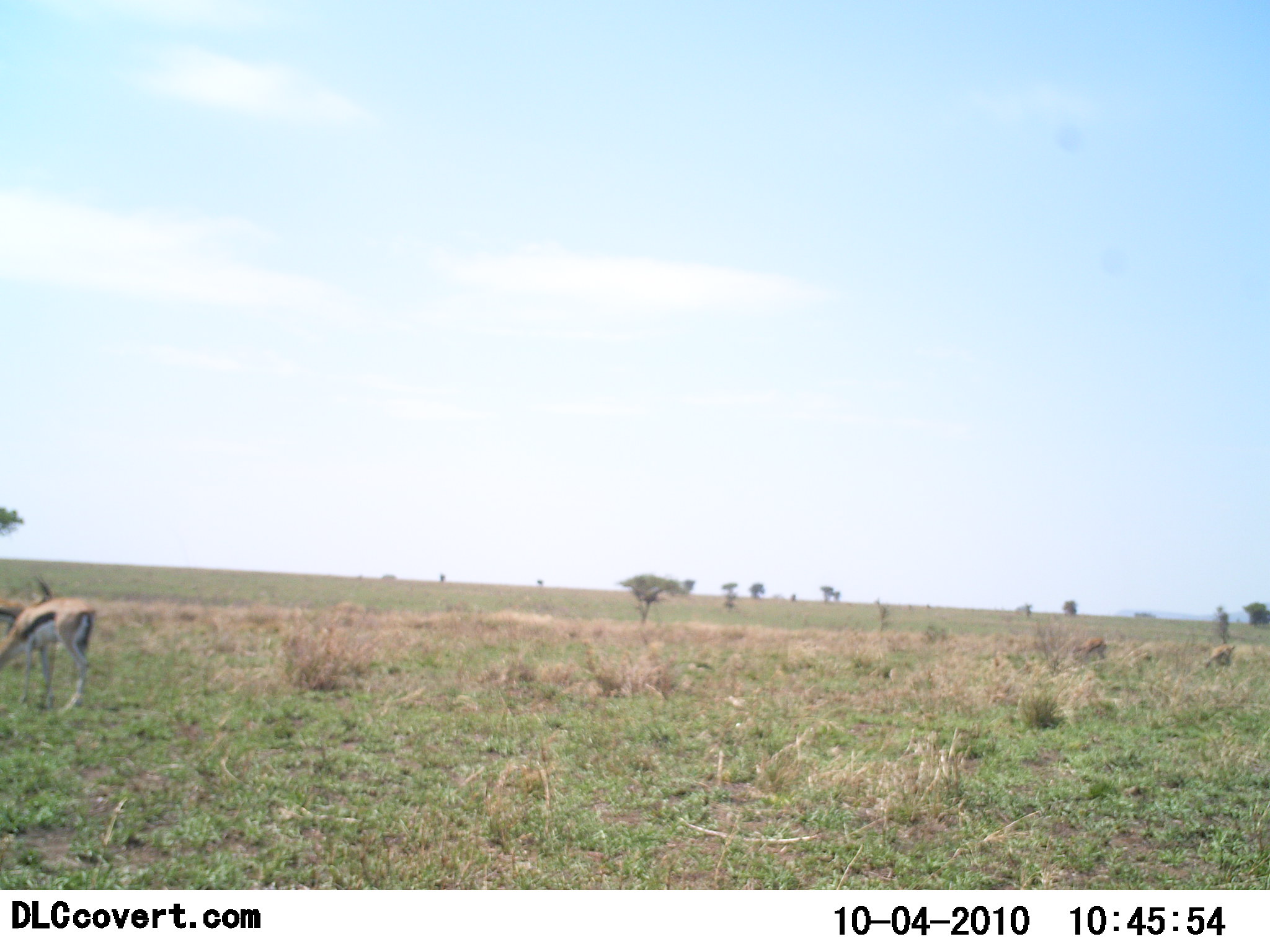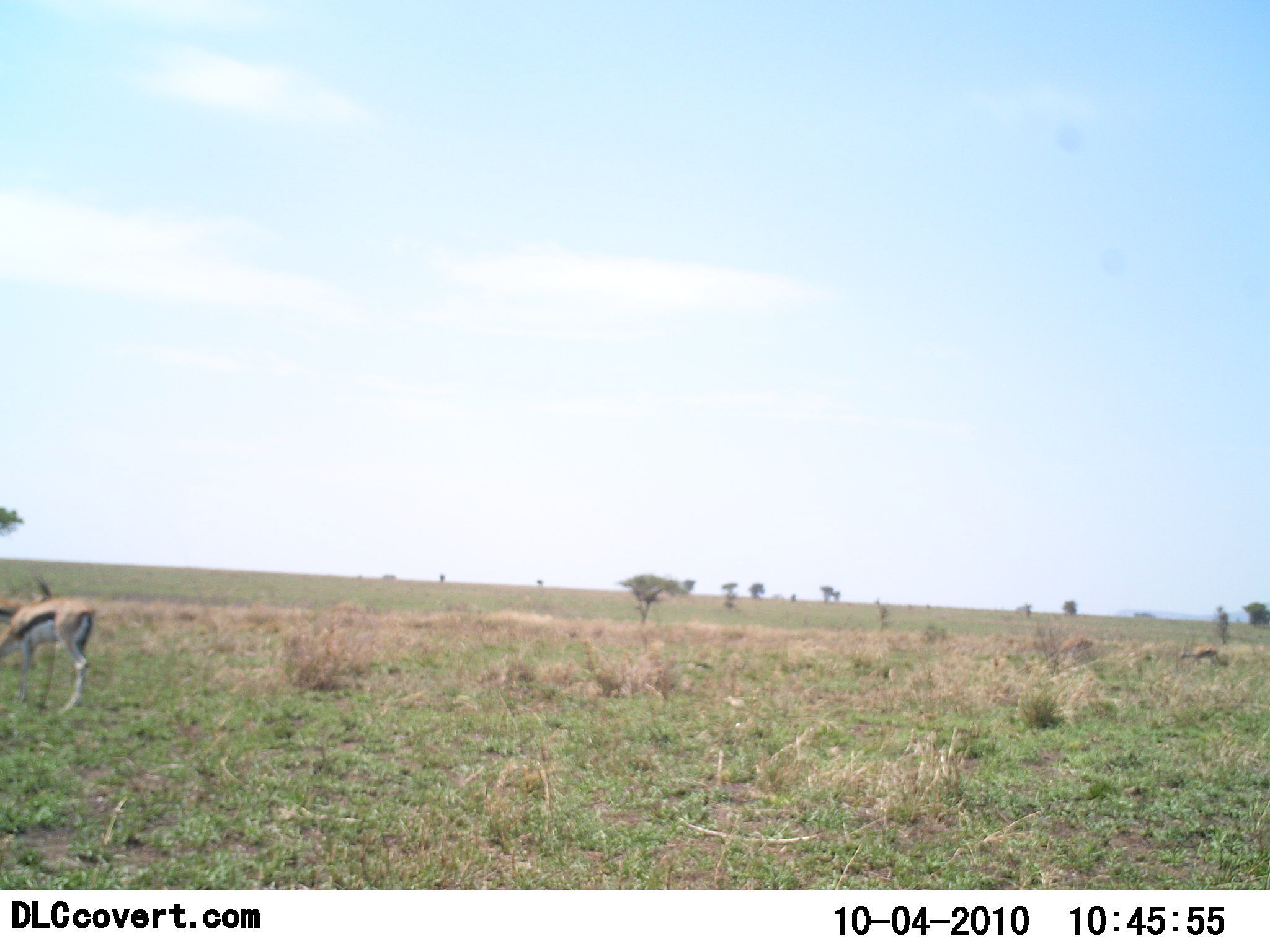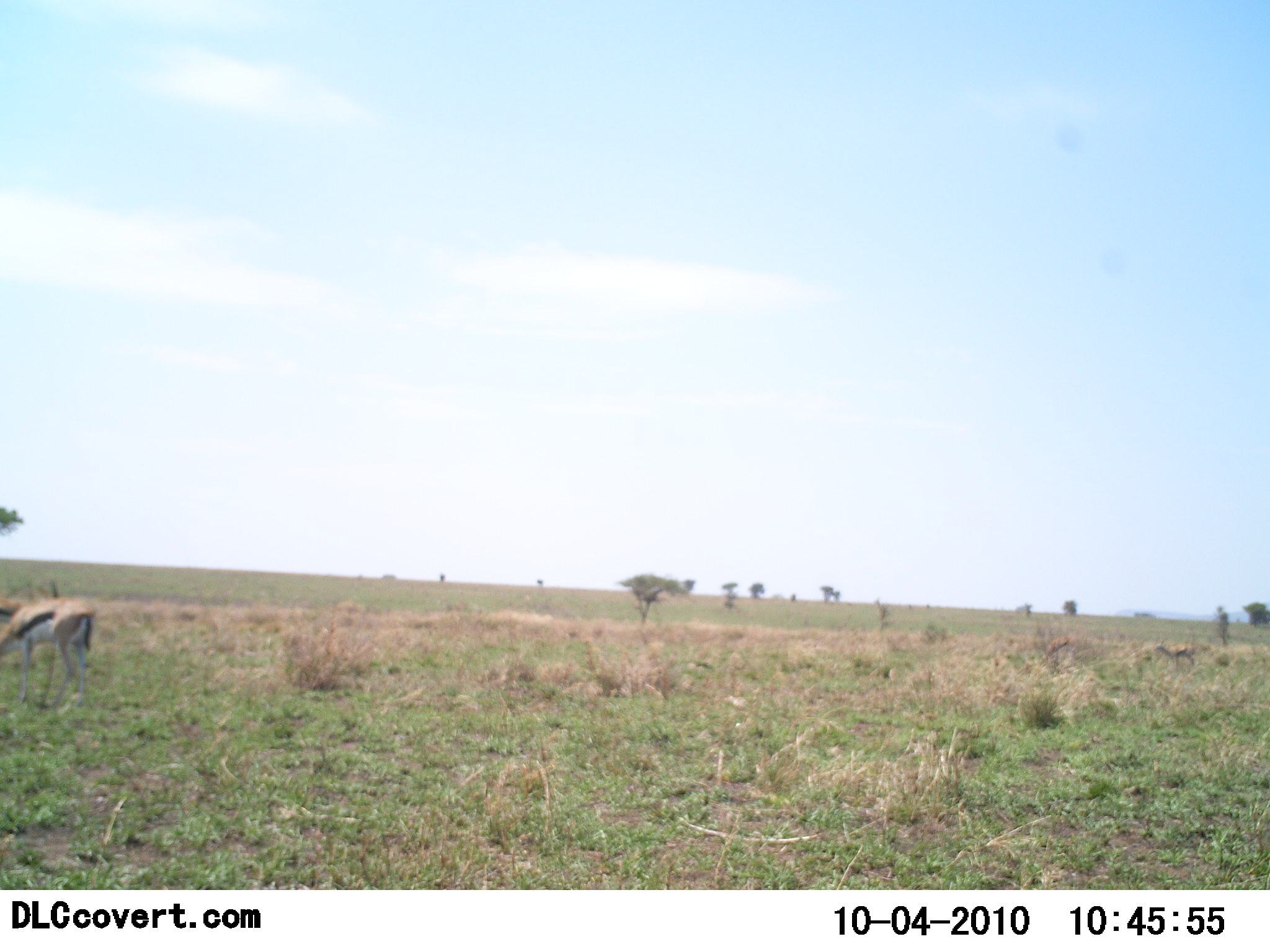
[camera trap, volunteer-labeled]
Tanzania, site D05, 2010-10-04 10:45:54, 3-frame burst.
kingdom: Animalia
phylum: Chordata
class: Mammalia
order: Artiodactyla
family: Bovidae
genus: Eudorcas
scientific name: Eudorcas thomsonii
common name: thomson's gazelle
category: gazellethomsons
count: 4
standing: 54%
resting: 0%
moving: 85%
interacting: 0%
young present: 0%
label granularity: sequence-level